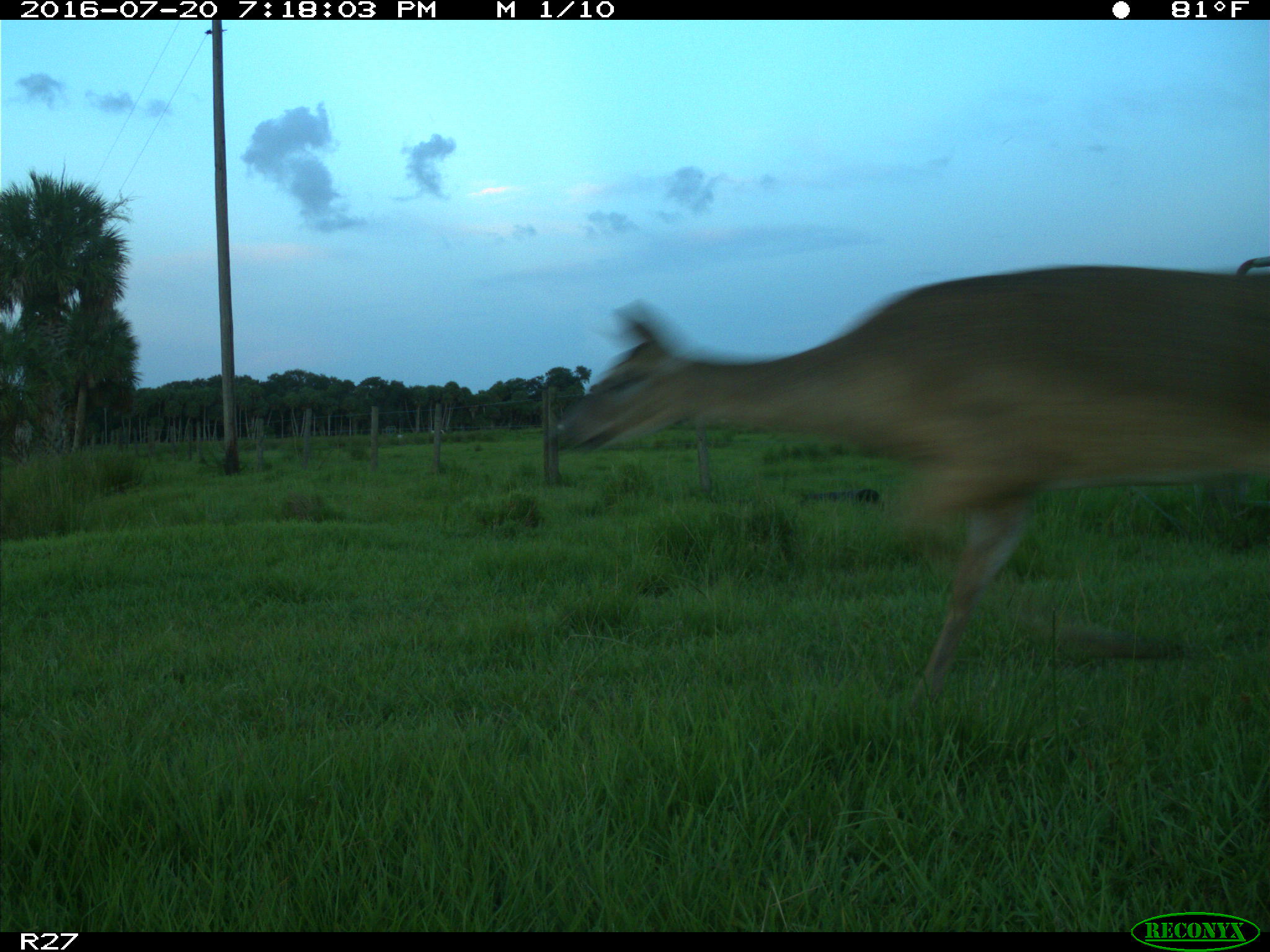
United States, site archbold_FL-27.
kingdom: Animalia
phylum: Chordata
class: Mammalia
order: Artiodactyla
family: Cervidae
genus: Odocoileus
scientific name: Odocoileus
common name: deer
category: unidentified deer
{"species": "unidentified deer (deer) (Odocoileus)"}